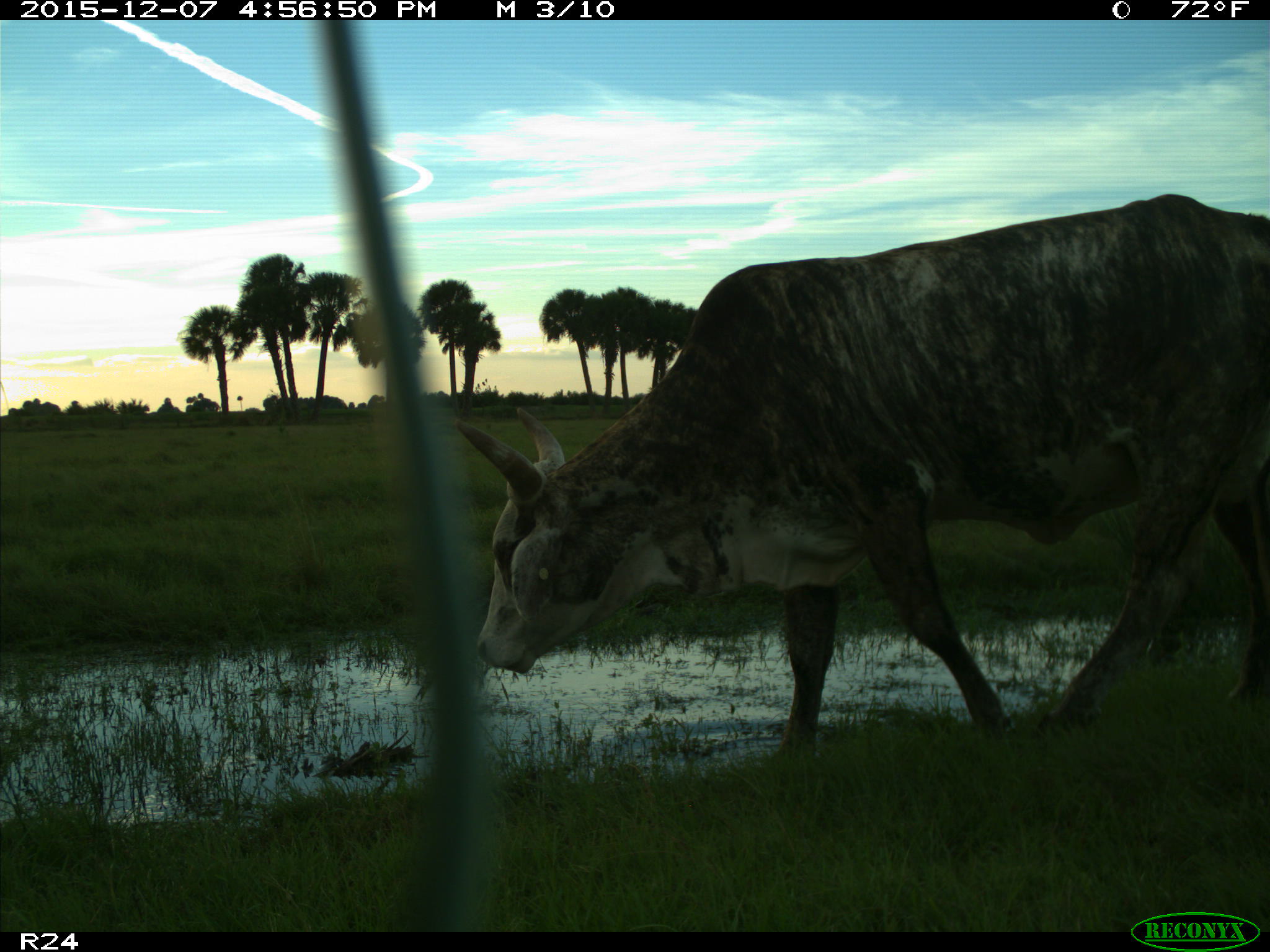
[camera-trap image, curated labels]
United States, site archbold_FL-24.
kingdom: Animalia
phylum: Chordata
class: Mammalia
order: Artiodactyla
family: Bovidae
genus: Bos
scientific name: Bos taurus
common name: domestic cow